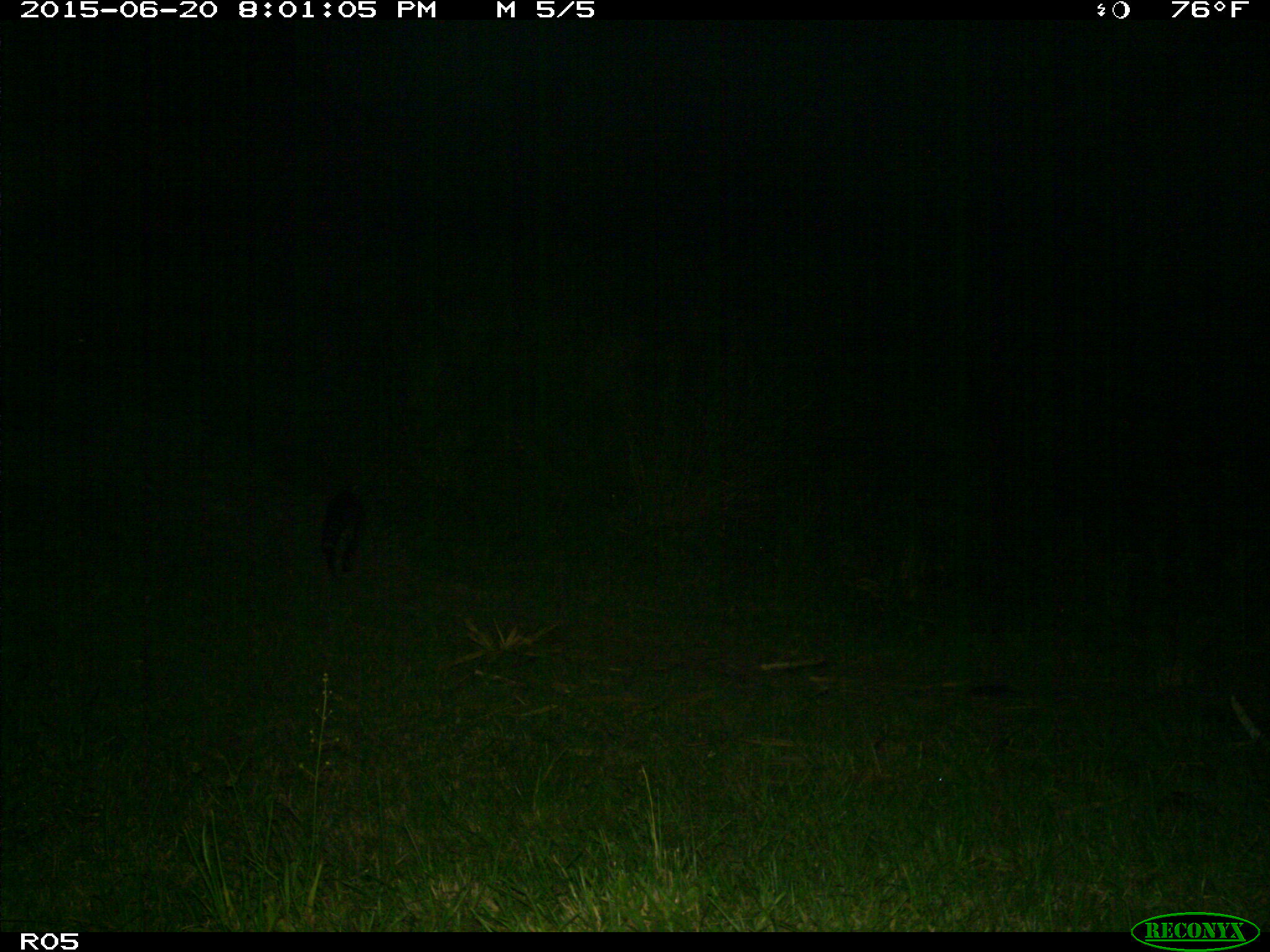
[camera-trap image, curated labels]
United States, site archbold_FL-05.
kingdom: Animalia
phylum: Chordata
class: Mammalia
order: Carnivora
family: Procyonidae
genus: Procyon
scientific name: Procyon lotor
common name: common raccoon